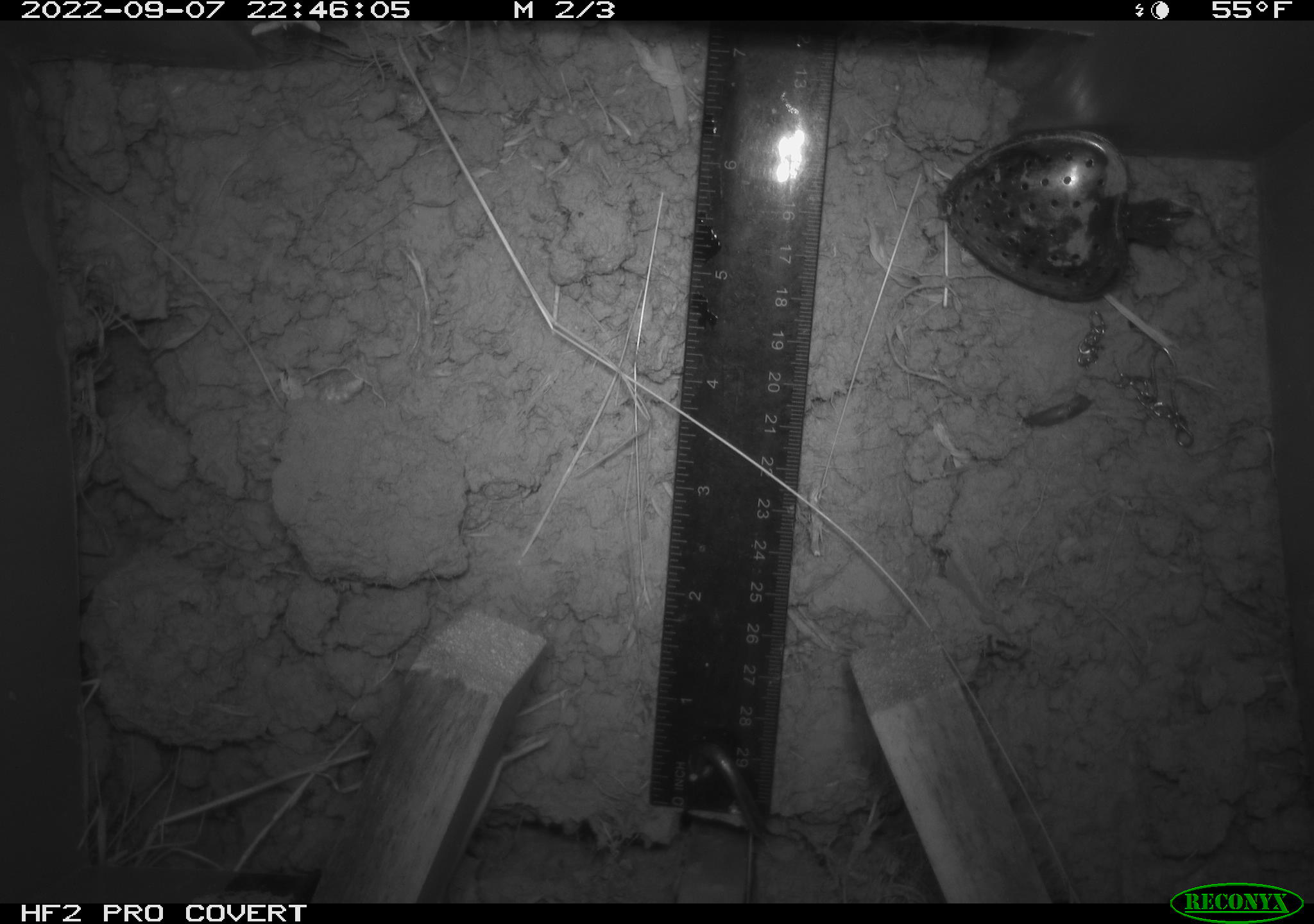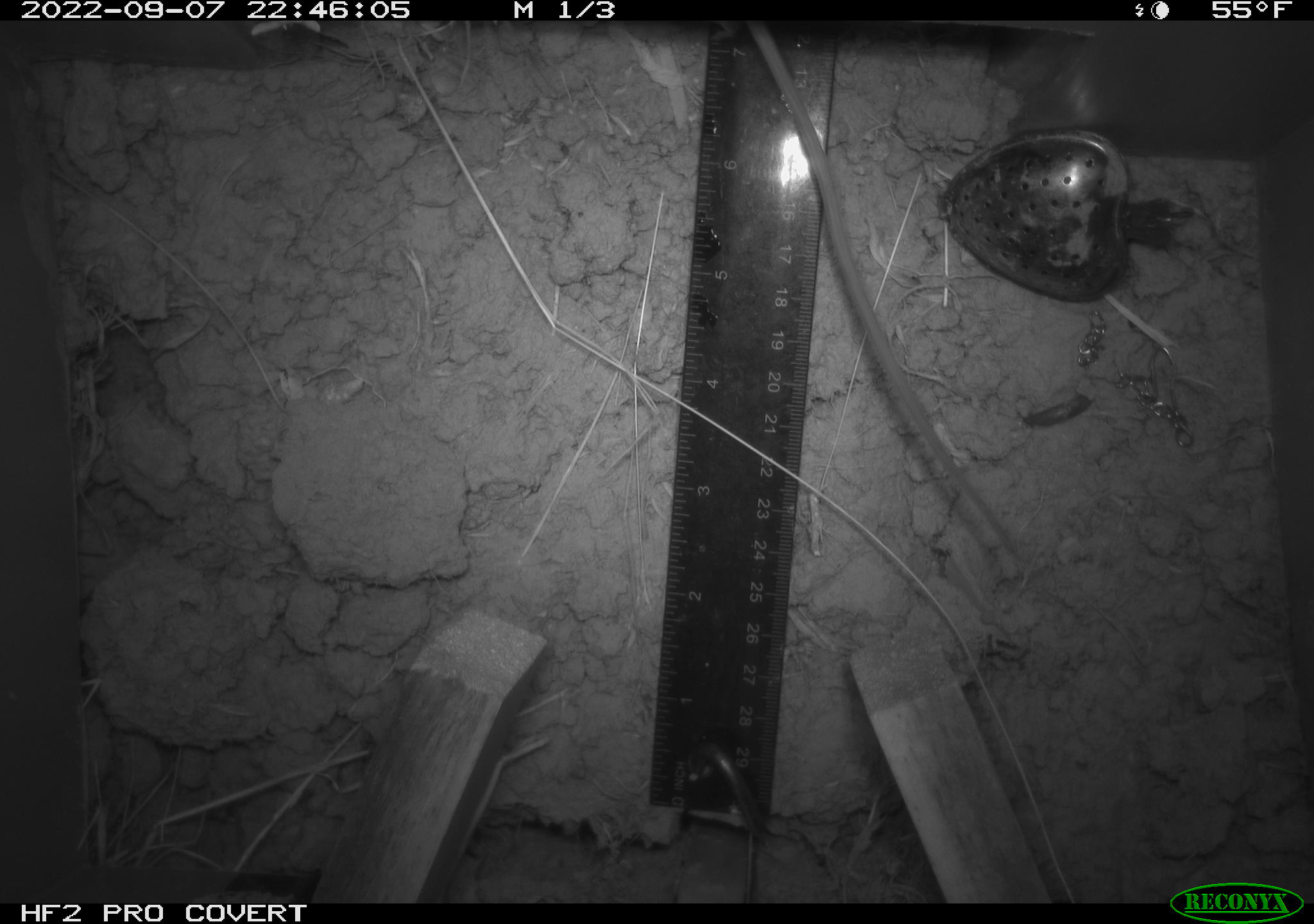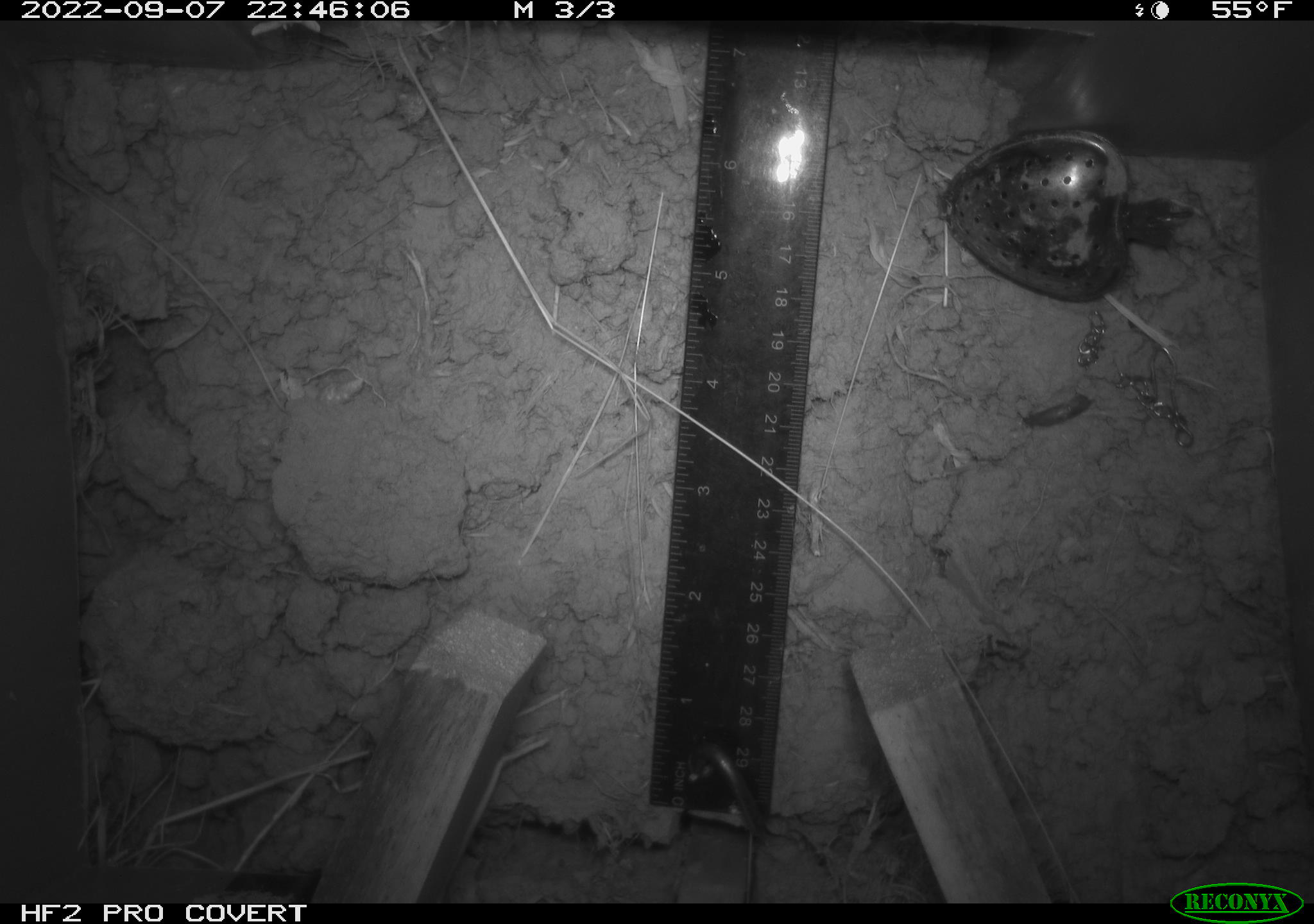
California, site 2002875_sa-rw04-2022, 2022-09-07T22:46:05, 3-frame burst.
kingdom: Animalia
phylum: Chordata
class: Mammalia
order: Rodentia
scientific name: Rodentia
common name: mouse species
Mouse species (Rodentia).